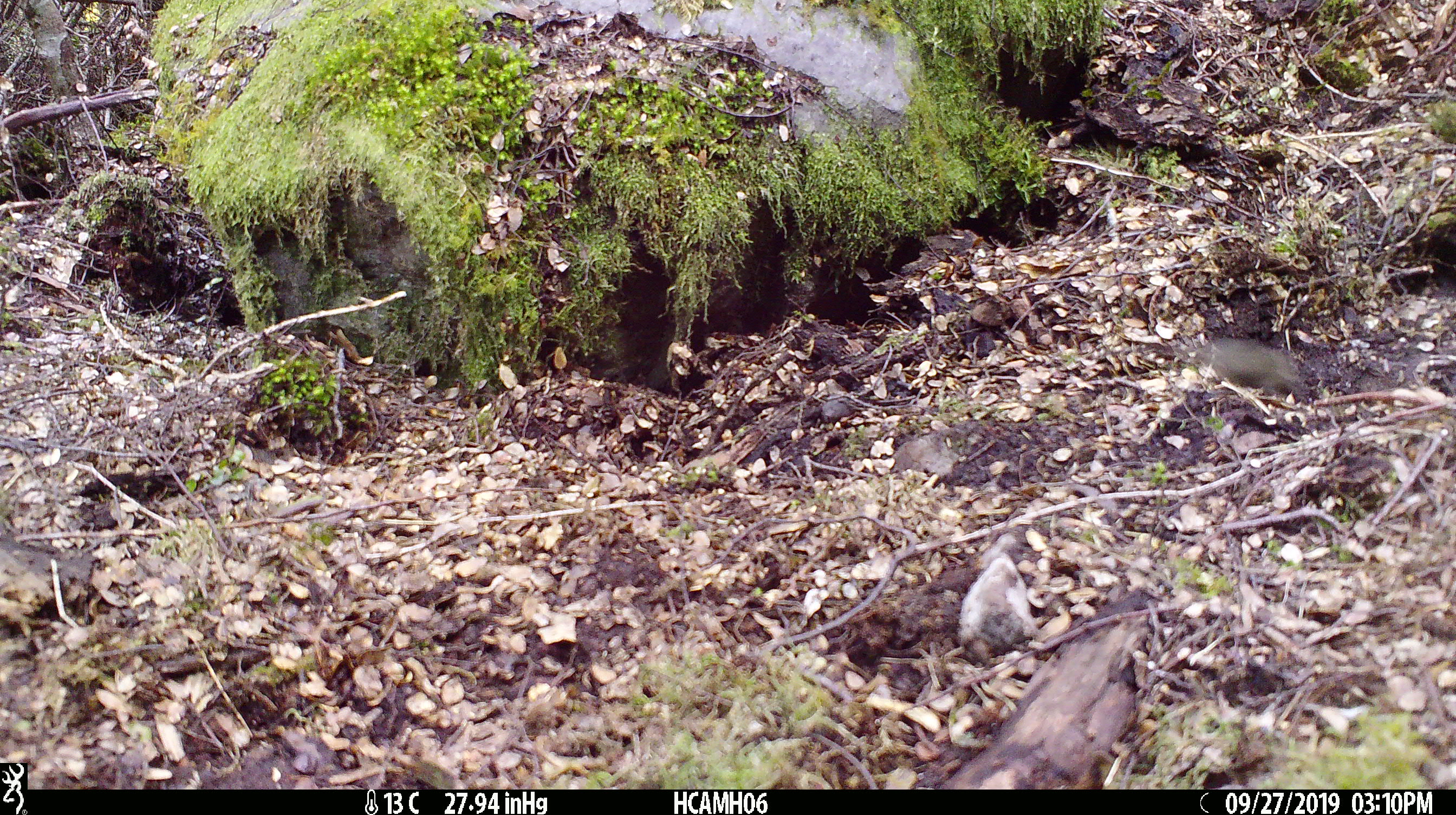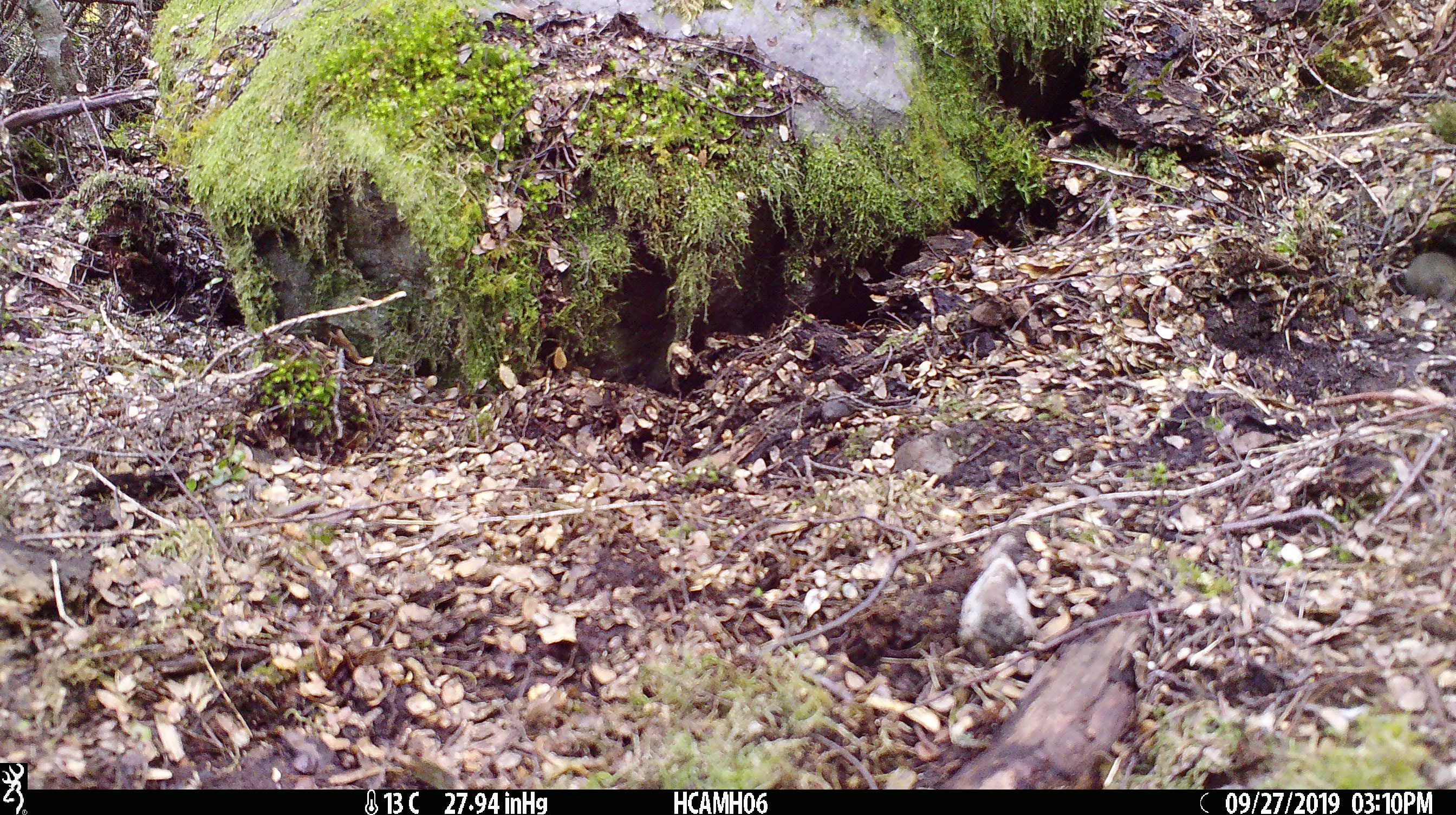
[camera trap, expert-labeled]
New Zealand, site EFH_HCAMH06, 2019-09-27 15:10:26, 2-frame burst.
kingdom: Animalia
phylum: Chordata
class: Mammalia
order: Rodentia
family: Muridae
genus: Mus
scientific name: Mus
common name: mouse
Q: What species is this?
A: Mouse (Mus).